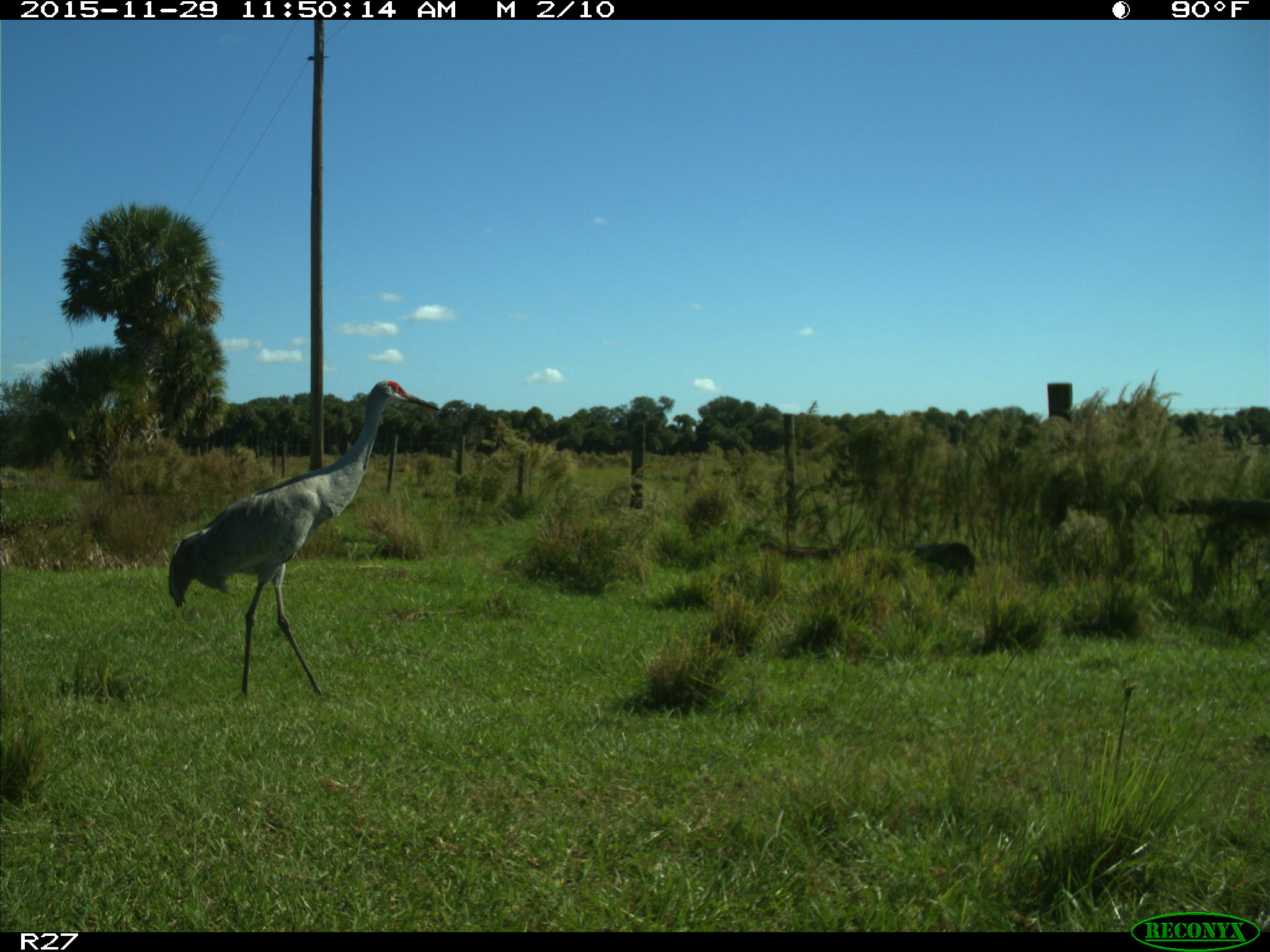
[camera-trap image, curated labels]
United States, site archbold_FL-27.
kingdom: Animalia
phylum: Chordata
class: Aves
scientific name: Aves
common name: birds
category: unidentified bird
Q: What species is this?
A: Unidentified bird (birds) (Aves).